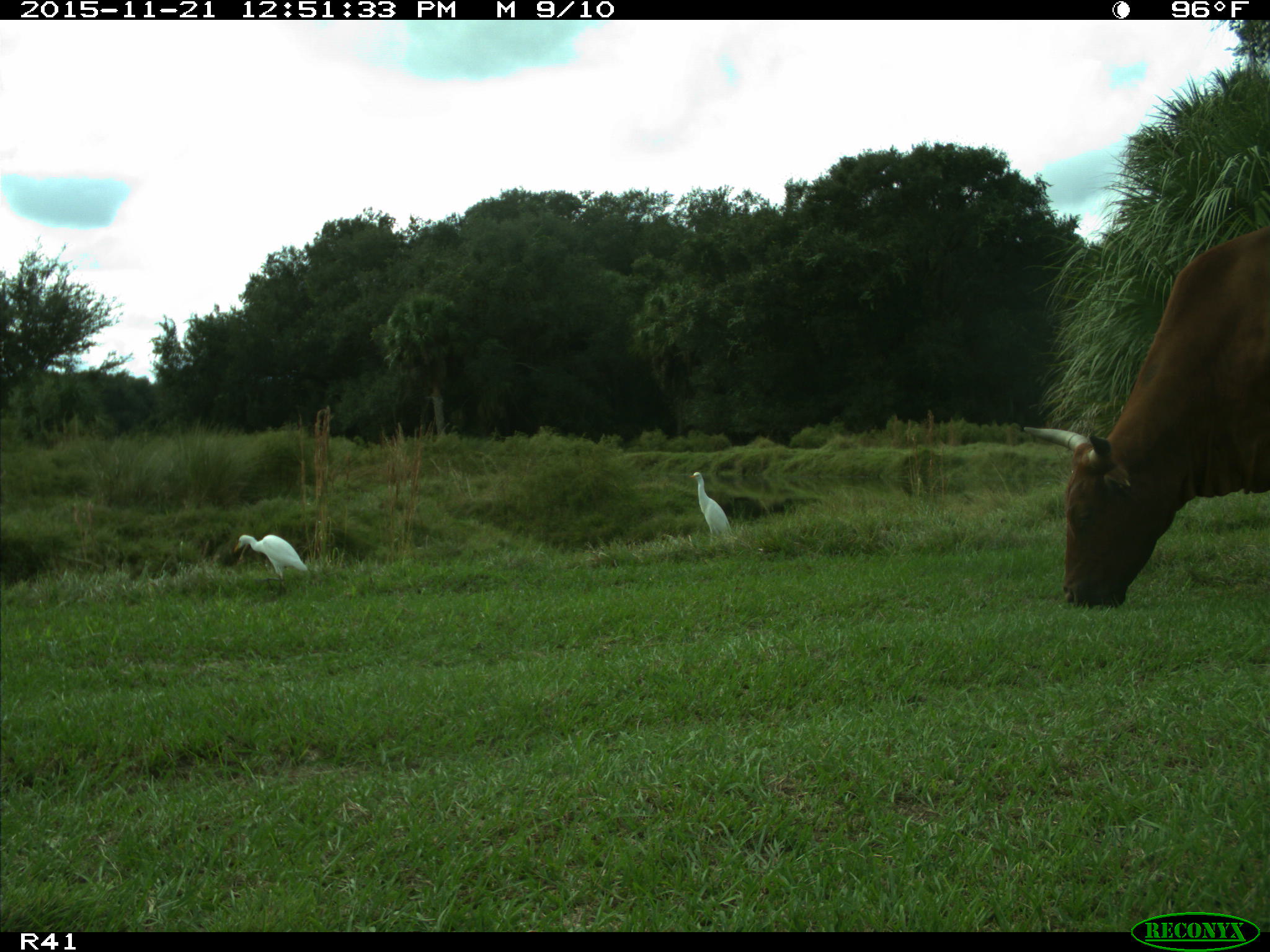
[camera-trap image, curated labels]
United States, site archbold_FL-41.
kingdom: Animalia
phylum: Chordata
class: Mammalia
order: Artiodactyla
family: Bovidae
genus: Bos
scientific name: Bos taurus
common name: domestic cow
Bos taurus (domestic cow).